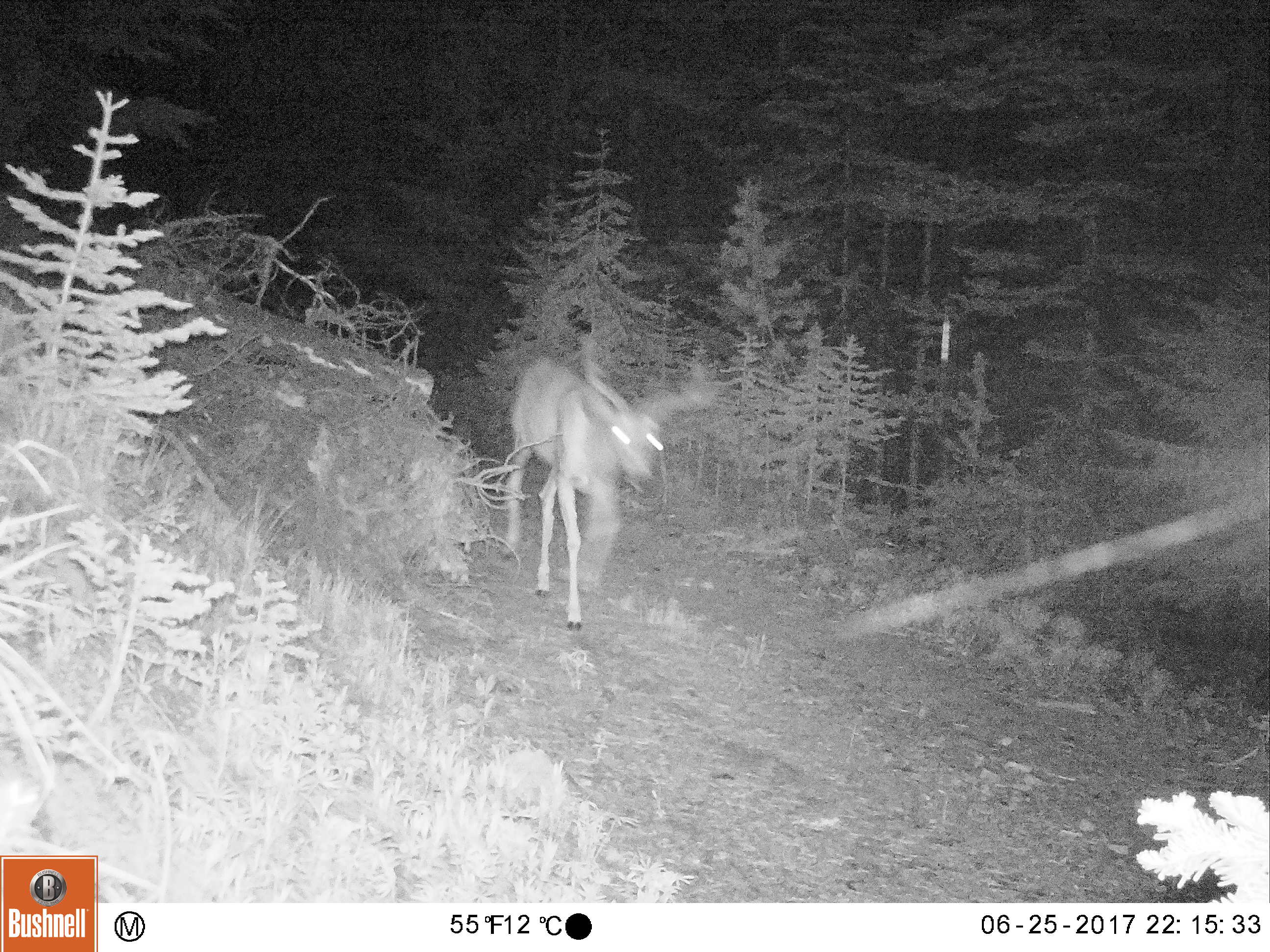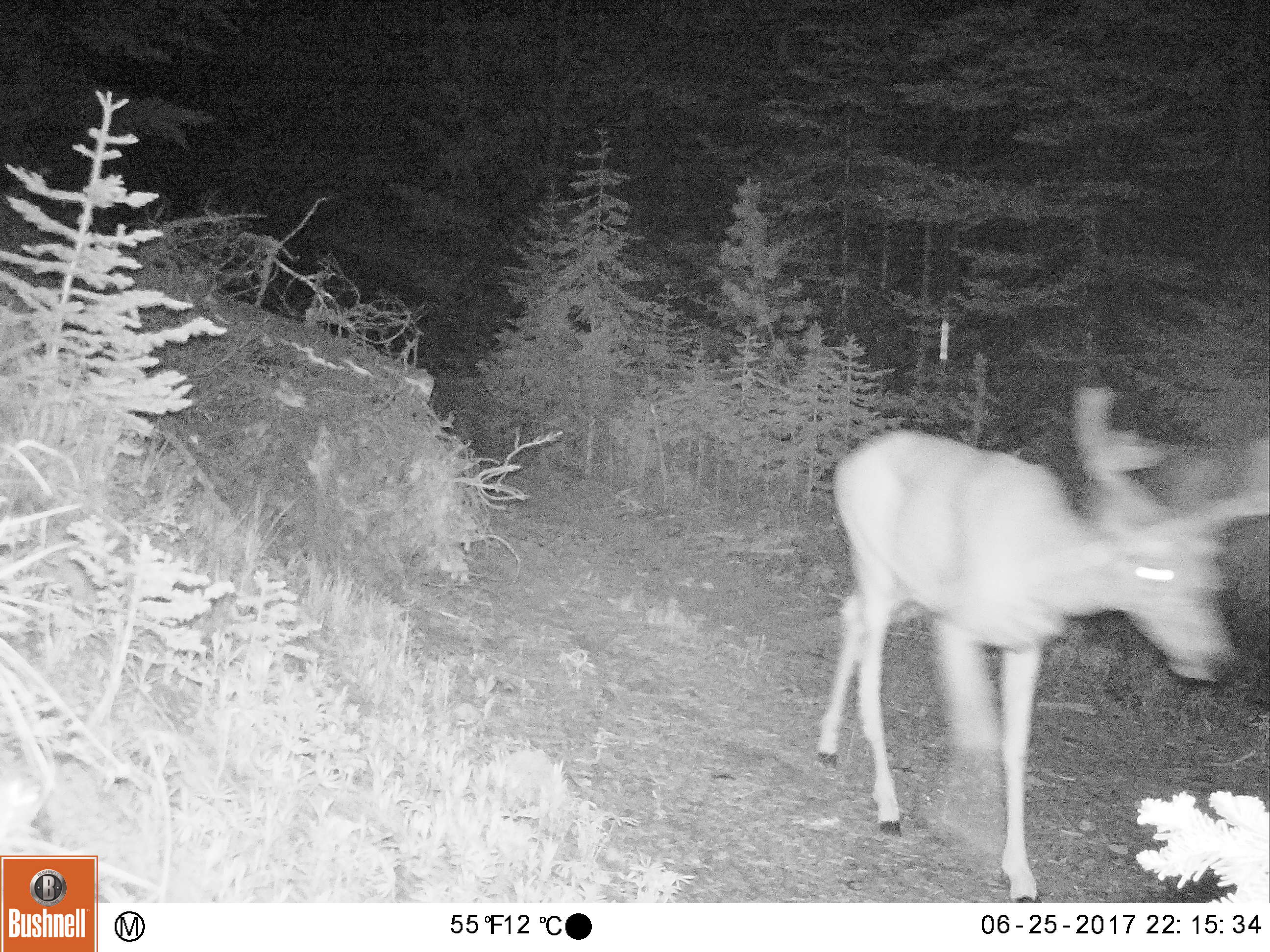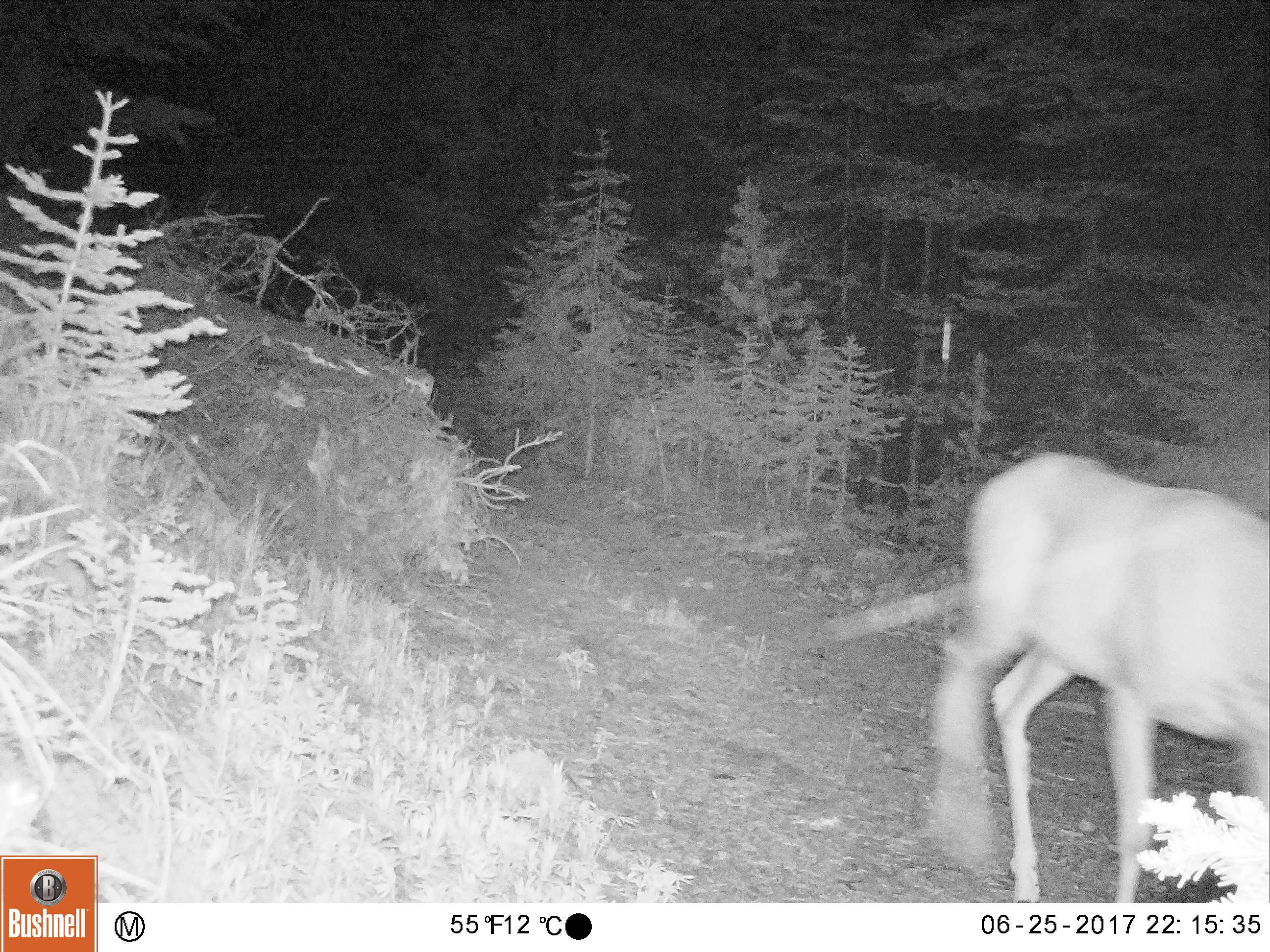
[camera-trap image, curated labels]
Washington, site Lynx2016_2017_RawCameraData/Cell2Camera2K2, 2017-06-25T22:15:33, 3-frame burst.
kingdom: Animalia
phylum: Chordata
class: Mammalia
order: Artiodactyla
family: Cervidae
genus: Odocoileus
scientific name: Odocoileus hemionus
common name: mule deer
Odocoileus hemionus (mule deer). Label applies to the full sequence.